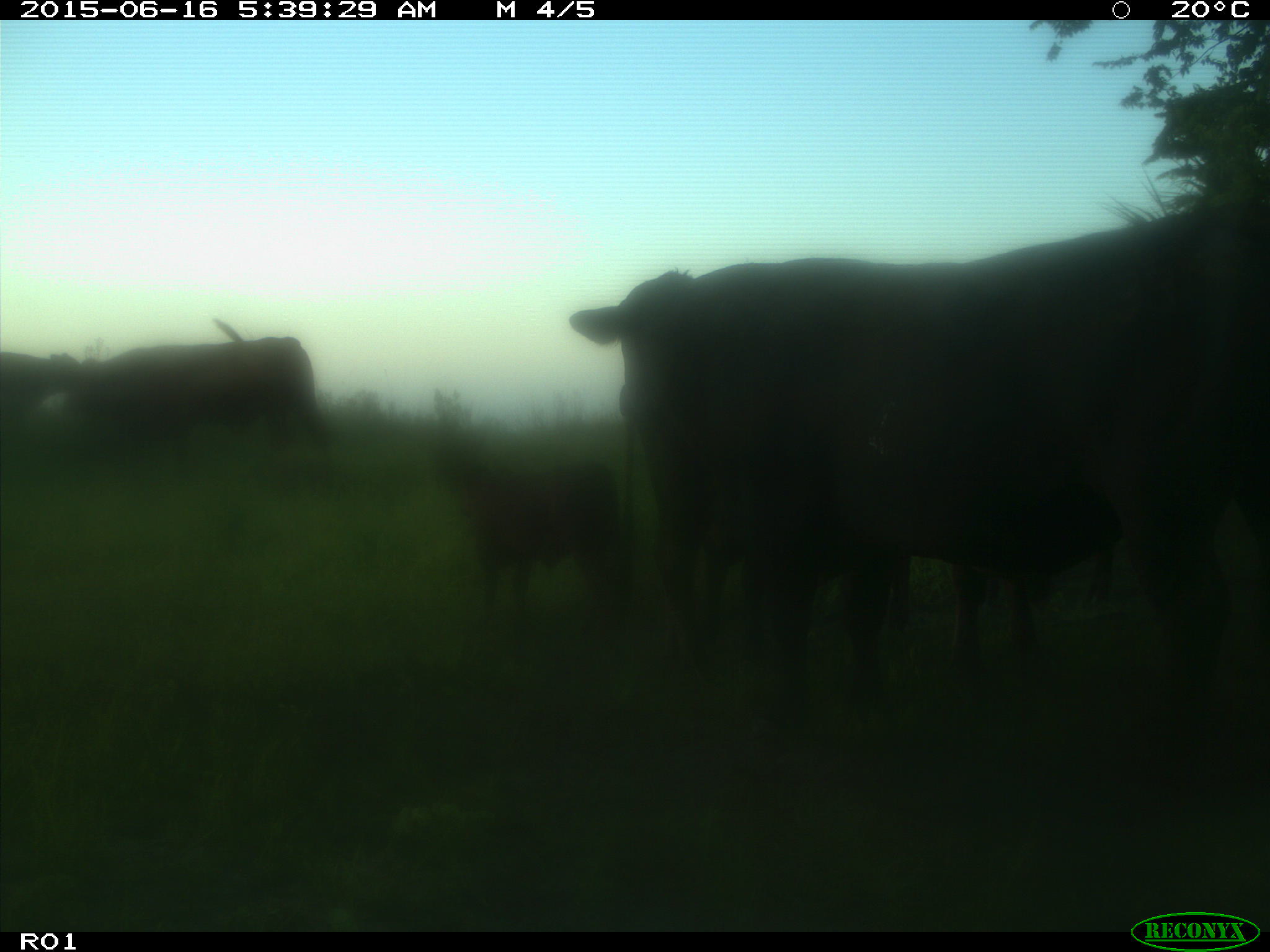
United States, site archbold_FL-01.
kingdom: Animalia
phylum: Chordata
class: Mammalia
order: Artiodactyla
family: Bovidae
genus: Bos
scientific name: Bos taurus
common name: domestic cow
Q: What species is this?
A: Bos taurus (domestic cow).